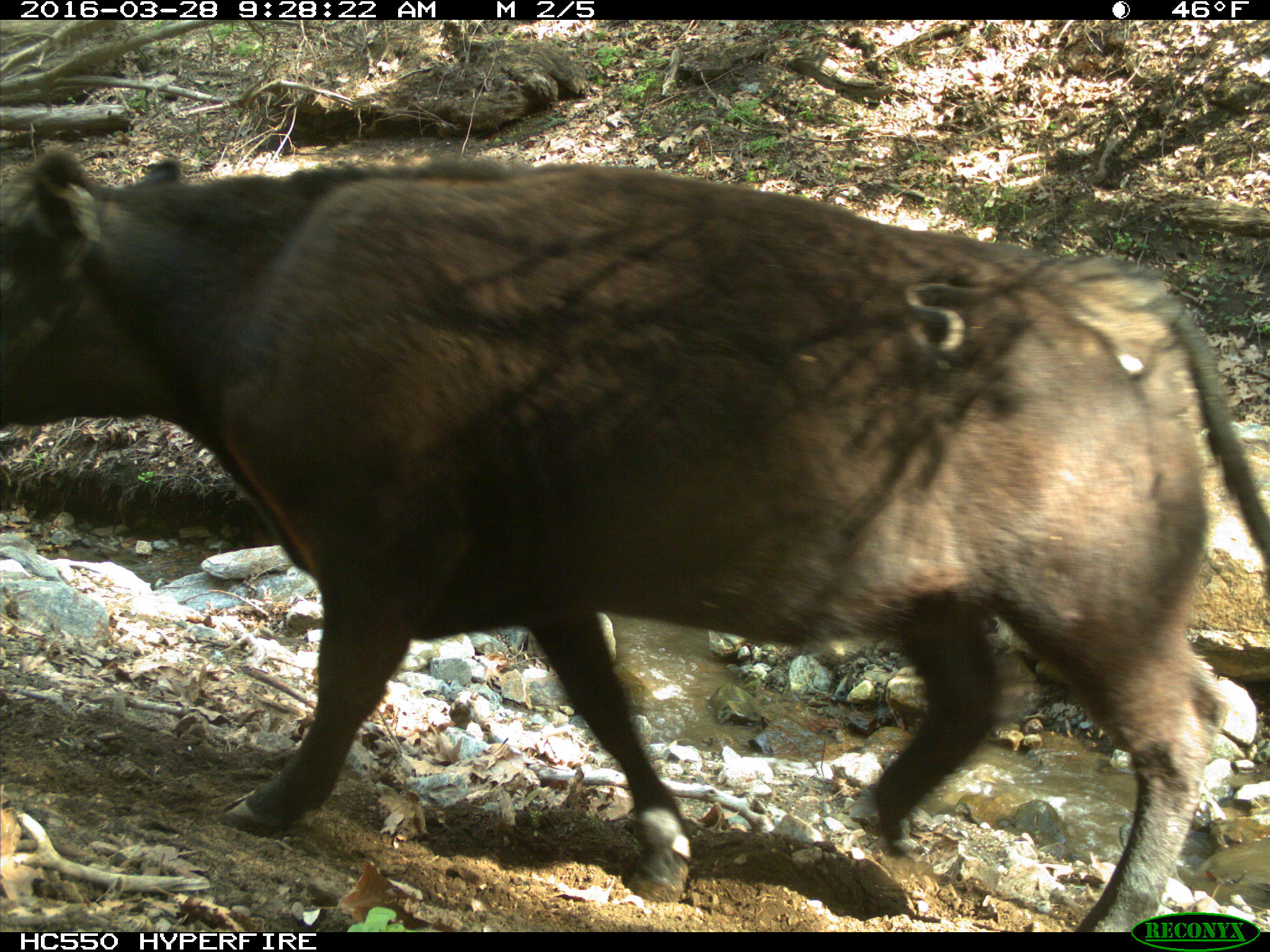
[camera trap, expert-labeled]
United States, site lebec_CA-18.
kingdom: Animalia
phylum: Chordata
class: Mammalia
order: Artiodactyla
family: Bovidae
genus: Bos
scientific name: Bos taurus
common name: domestic cow